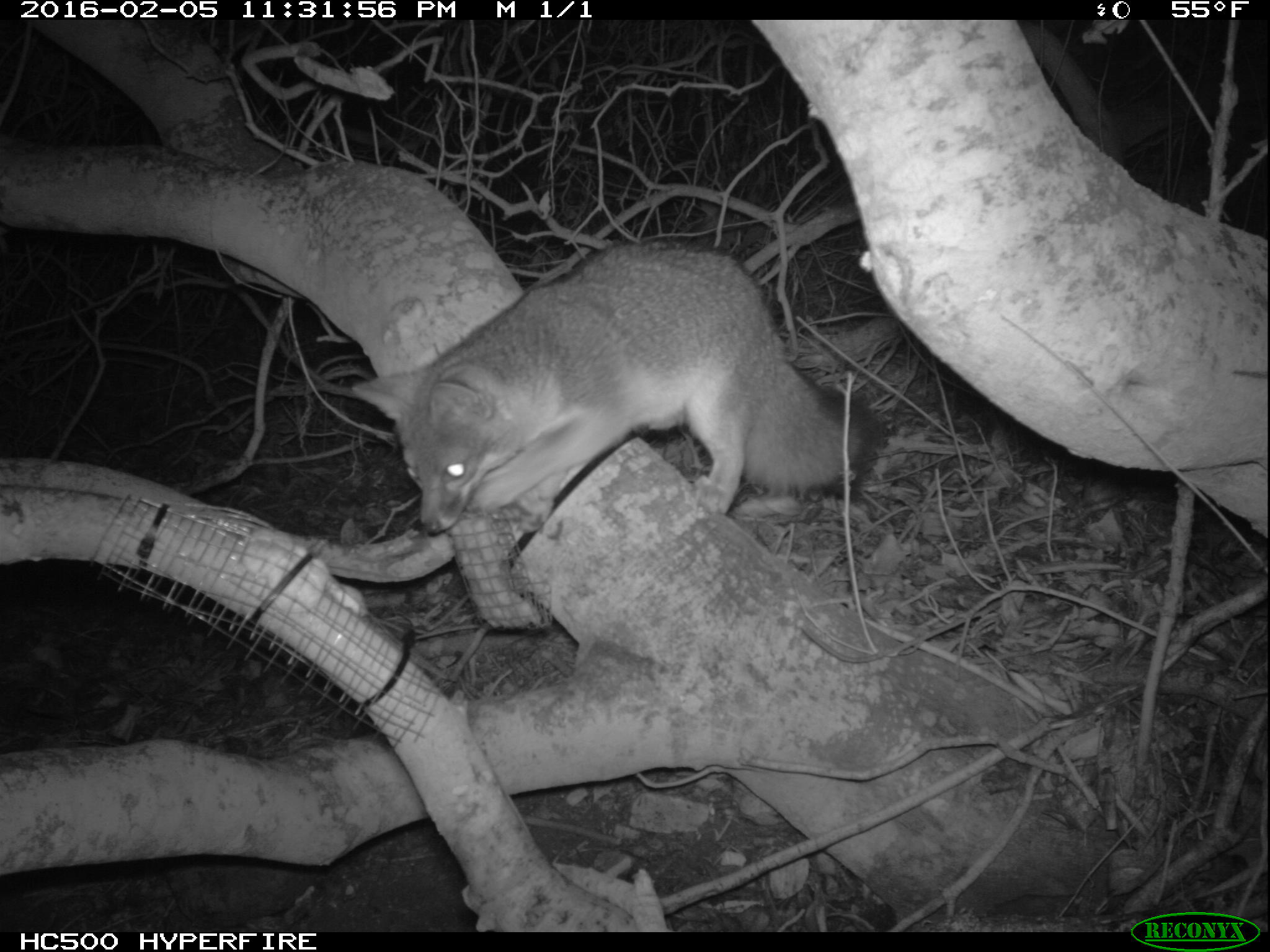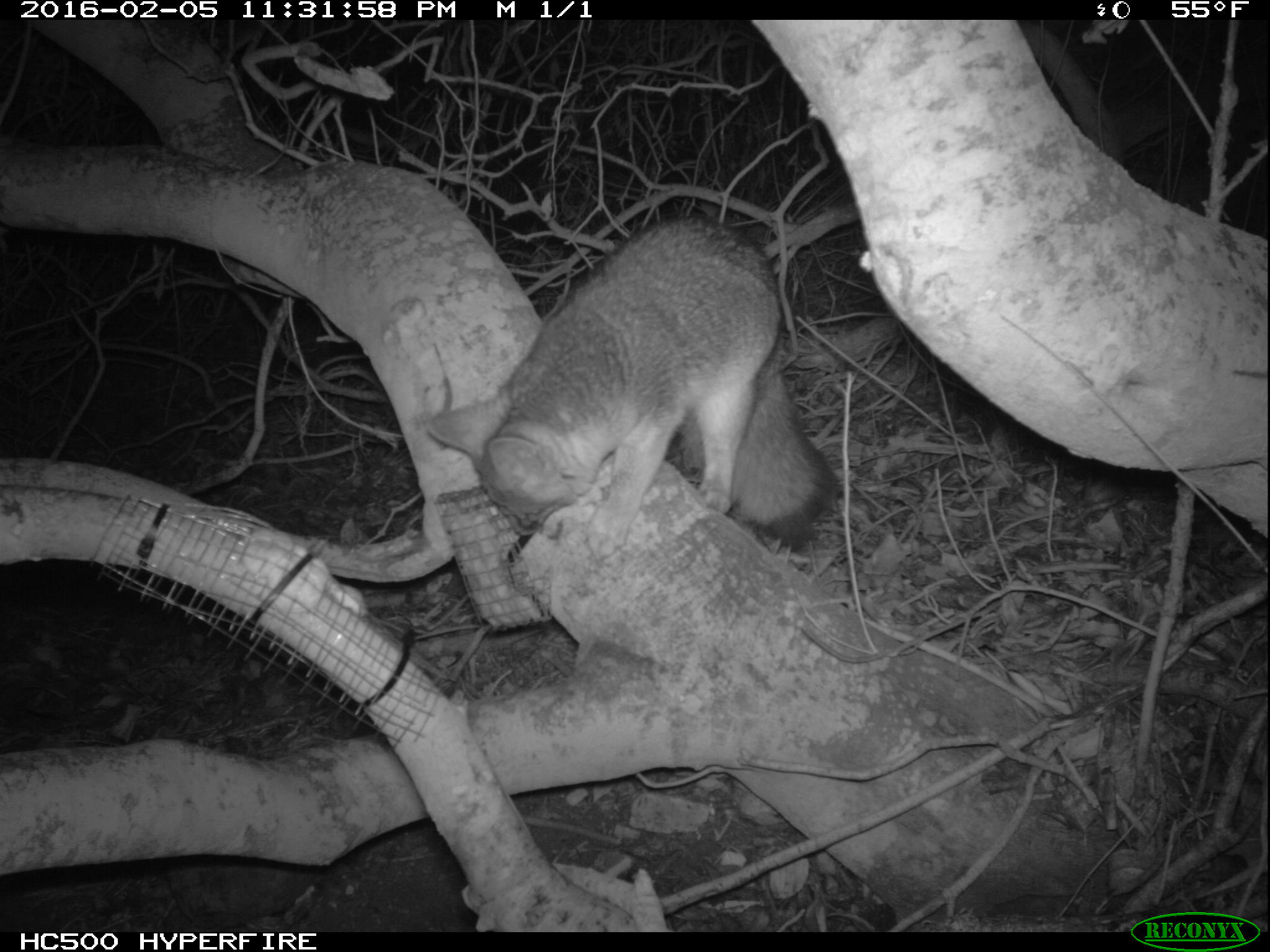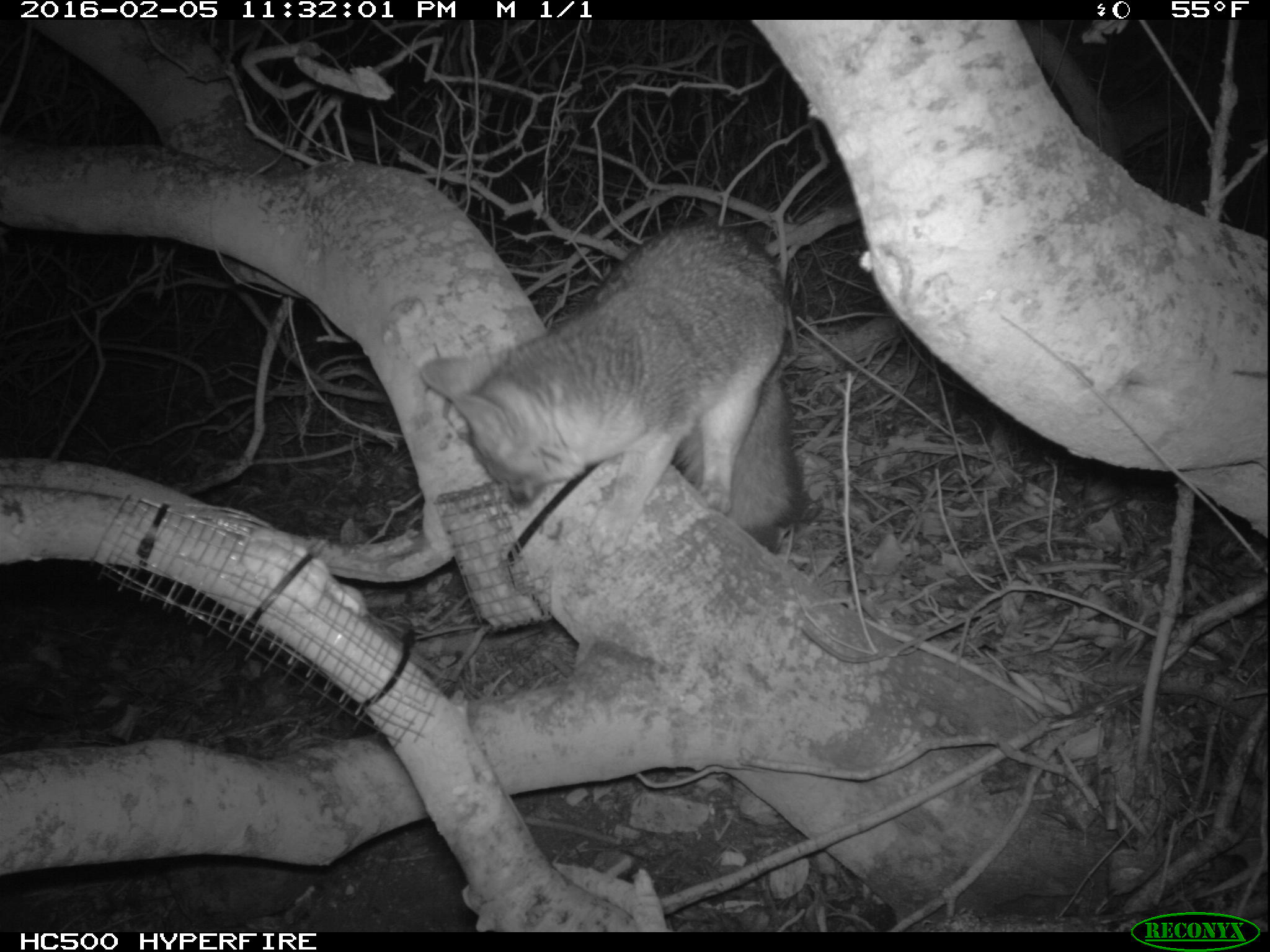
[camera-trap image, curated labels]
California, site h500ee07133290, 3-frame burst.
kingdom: Animalia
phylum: Chordata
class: Mammalia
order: Carnivora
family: Canidae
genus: Urocyon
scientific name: Urocyon littoralis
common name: island fox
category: fox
Fox (island fox) (Urocyon littoralis).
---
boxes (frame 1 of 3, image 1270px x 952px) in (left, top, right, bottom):
fox: (352, 240, 886, 534)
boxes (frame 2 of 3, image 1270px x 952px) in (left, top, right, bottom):
fox: (428, 215, 836, 553)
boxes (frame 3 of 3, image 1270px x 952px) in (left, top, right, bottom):
fox: (415, 220, 809, 555)